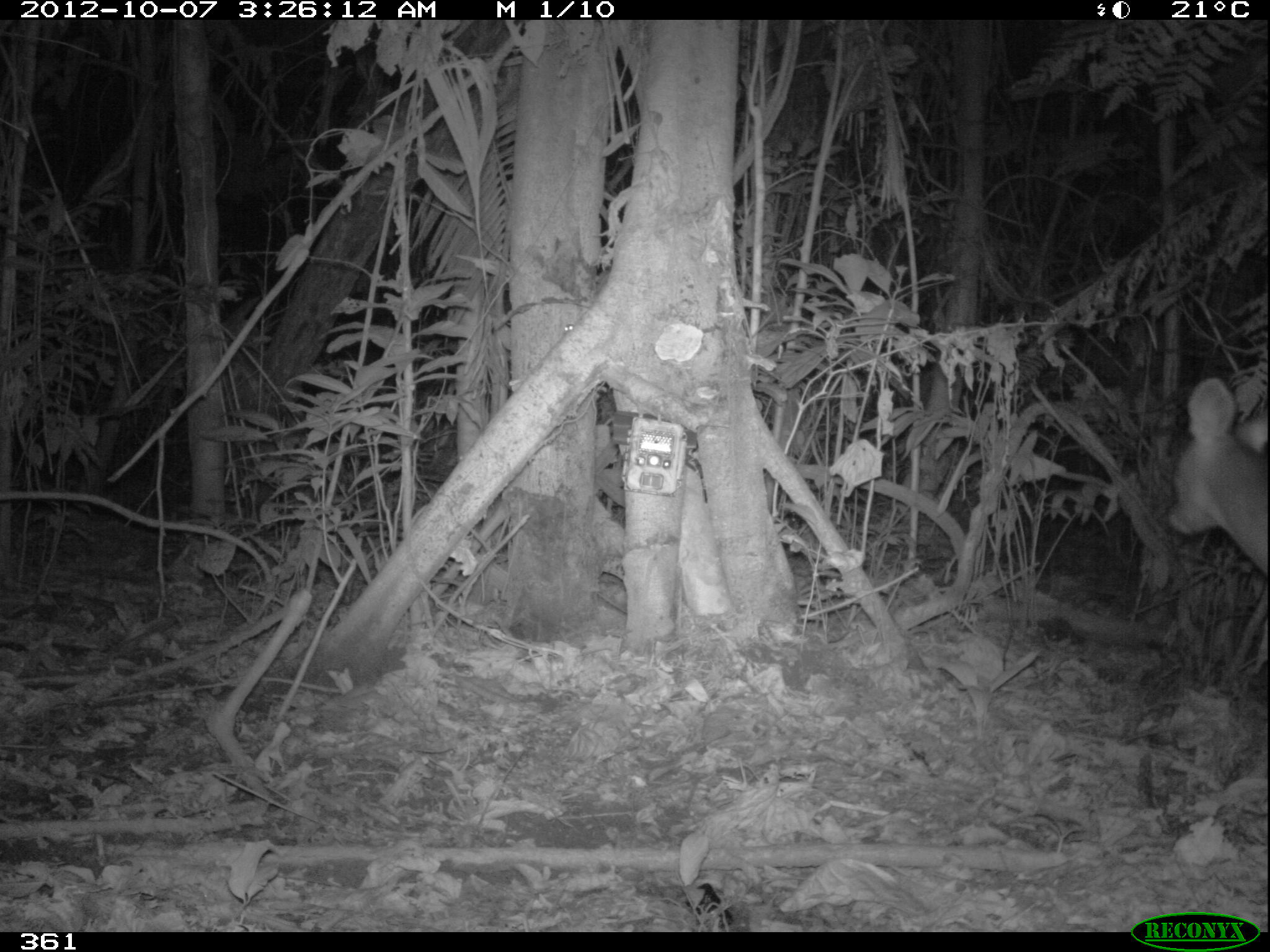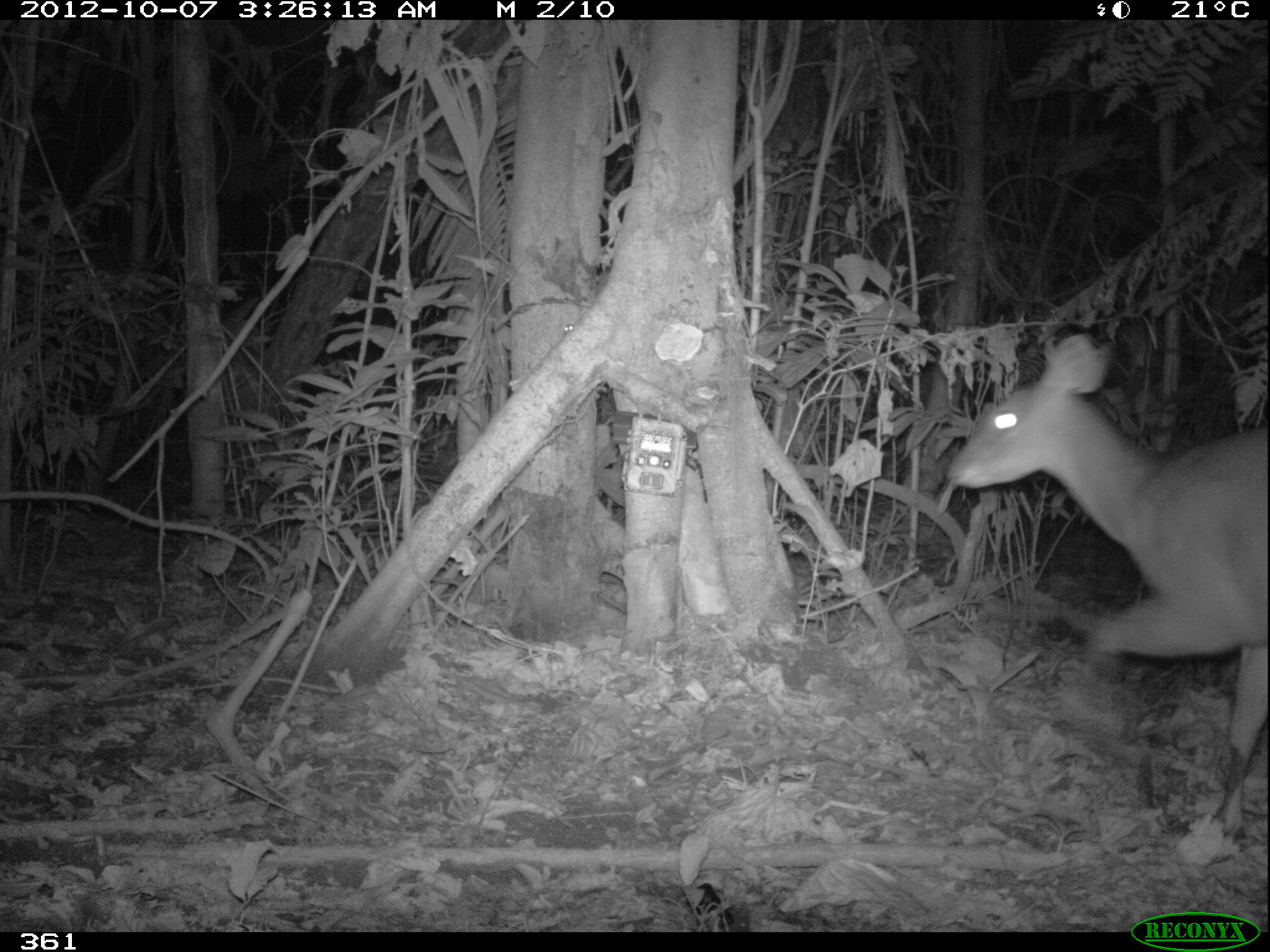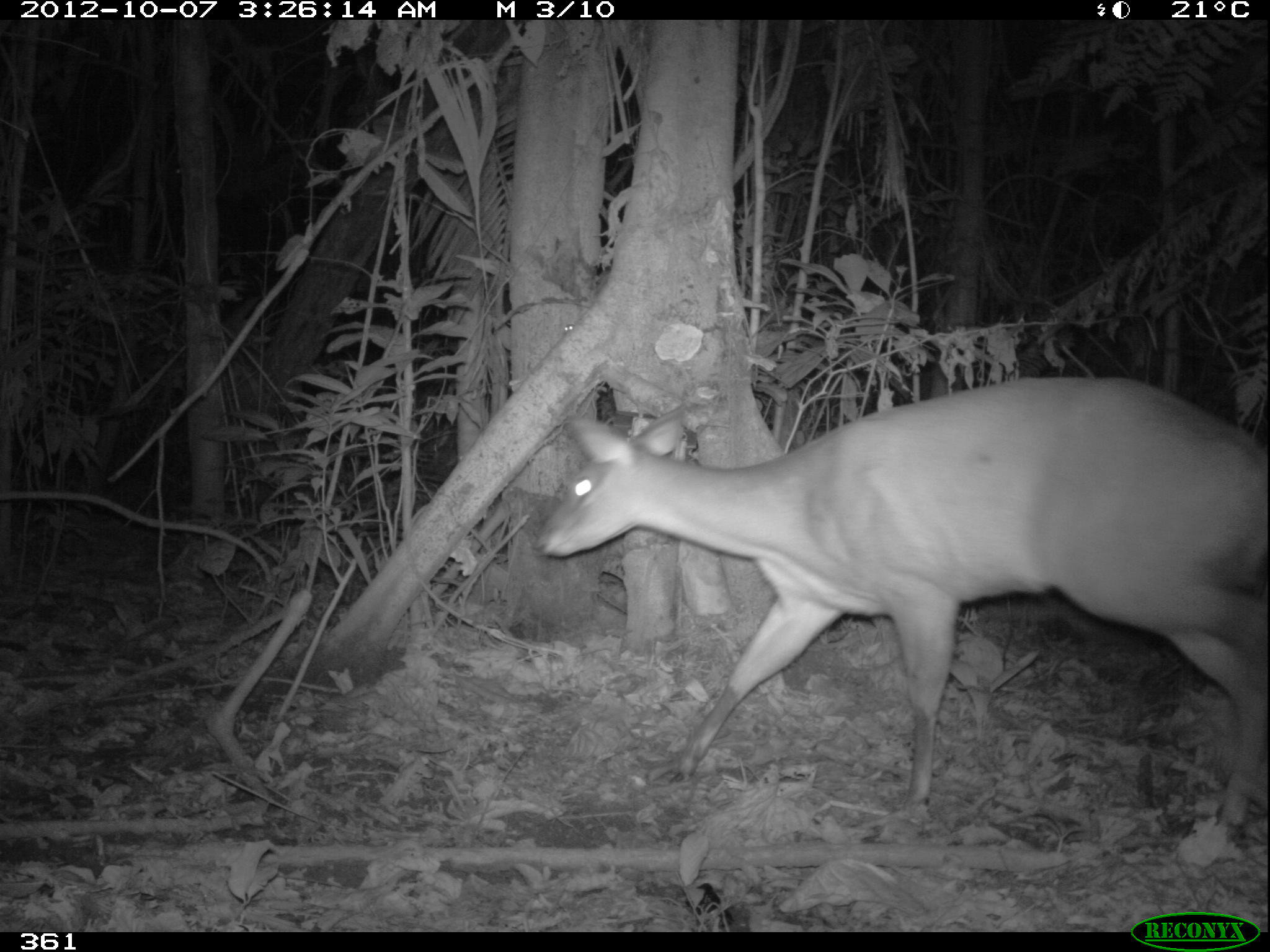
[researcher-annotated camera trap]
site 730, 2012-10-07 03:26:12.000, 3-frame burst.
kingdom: Animalia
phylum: Chordata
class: Mammalia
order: Artiodactyla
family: Cervidae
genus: Mazama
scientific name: Mazama americana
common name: red brocket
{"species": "Mazama americana (red brocket)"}